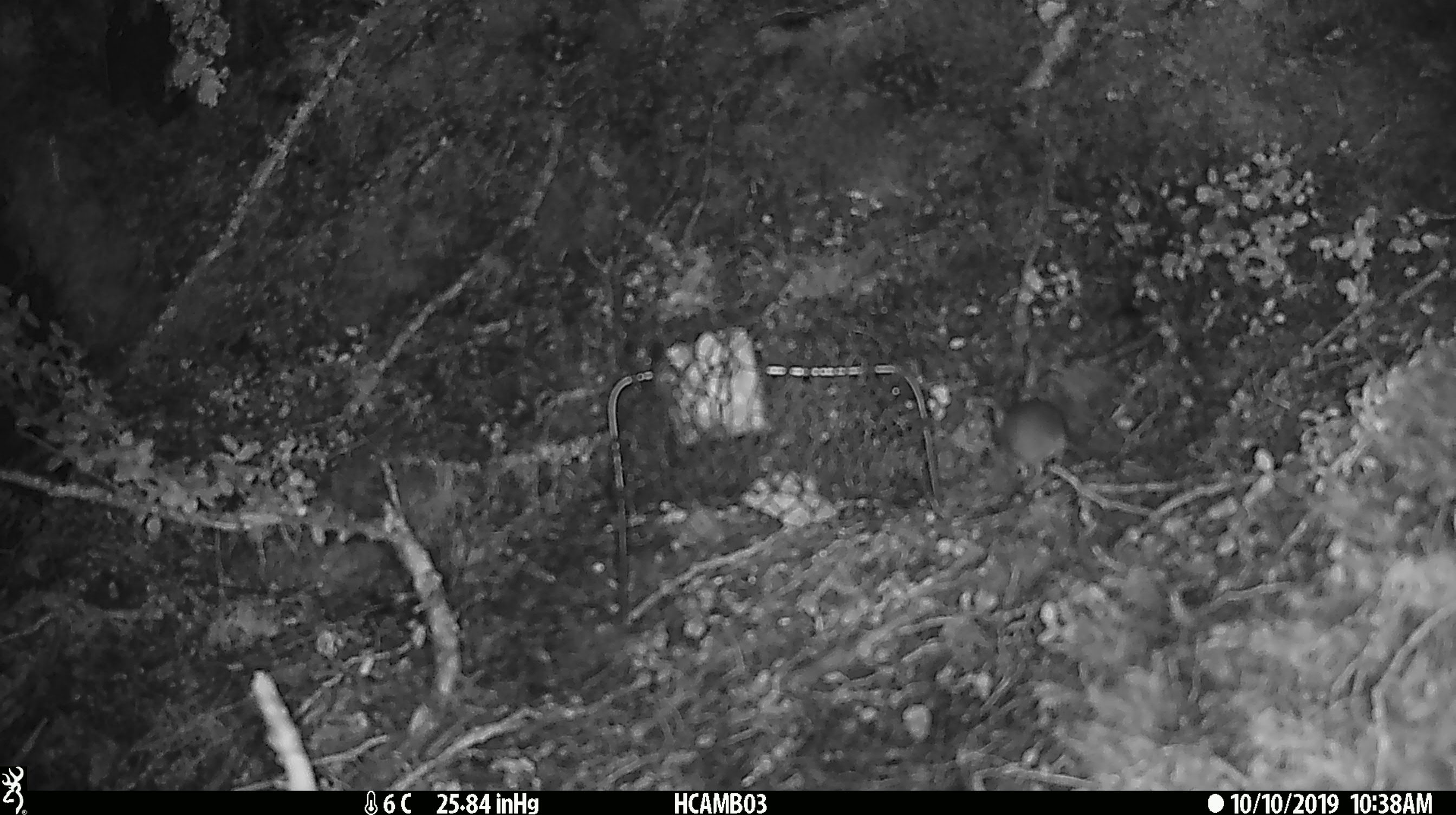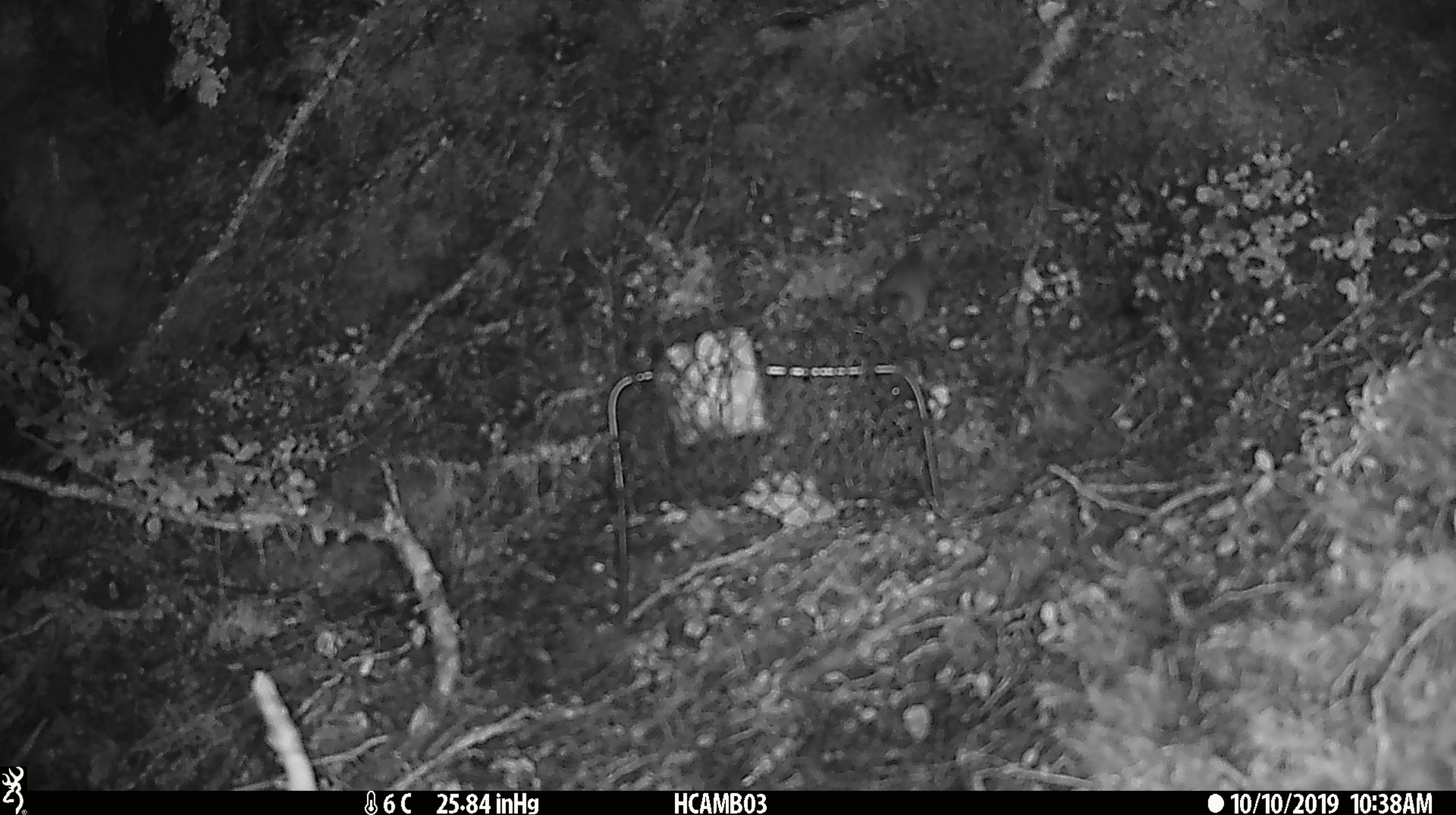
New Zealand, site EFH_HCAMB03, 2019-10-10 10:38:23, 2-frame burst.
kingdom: Animalia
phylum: Chordata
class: Mammalia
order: Rodentia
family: Muridae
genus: Mus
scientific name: Mus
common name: mouse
Mouse (Mus).